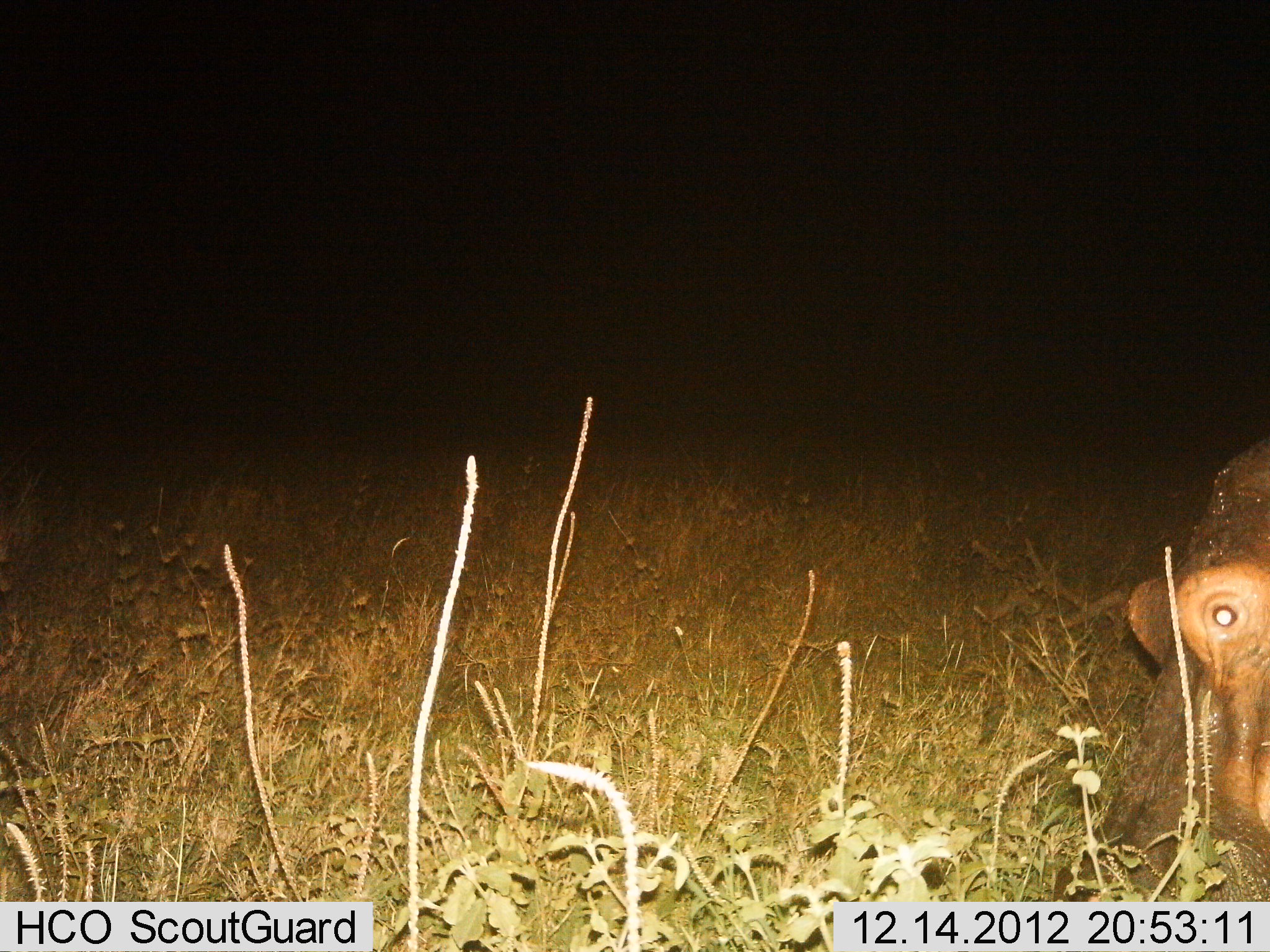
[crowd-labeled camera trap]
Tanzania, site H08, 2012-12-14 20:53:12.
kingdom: Animalia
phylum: Chordata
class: Mammalia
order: Artiodactyla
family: Hippopotamidae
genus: Hippopotamus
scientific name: Hippopotamus amphibius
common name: hippopotamus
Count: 1.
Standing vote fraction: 30%.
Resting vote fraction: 0%.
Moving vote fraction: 0%.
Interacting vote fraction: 0%.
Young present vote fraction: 0%.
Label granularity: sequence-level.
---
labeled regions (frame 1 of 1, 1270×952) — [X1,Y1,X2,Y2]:
animal: [1050,438,1270,902]